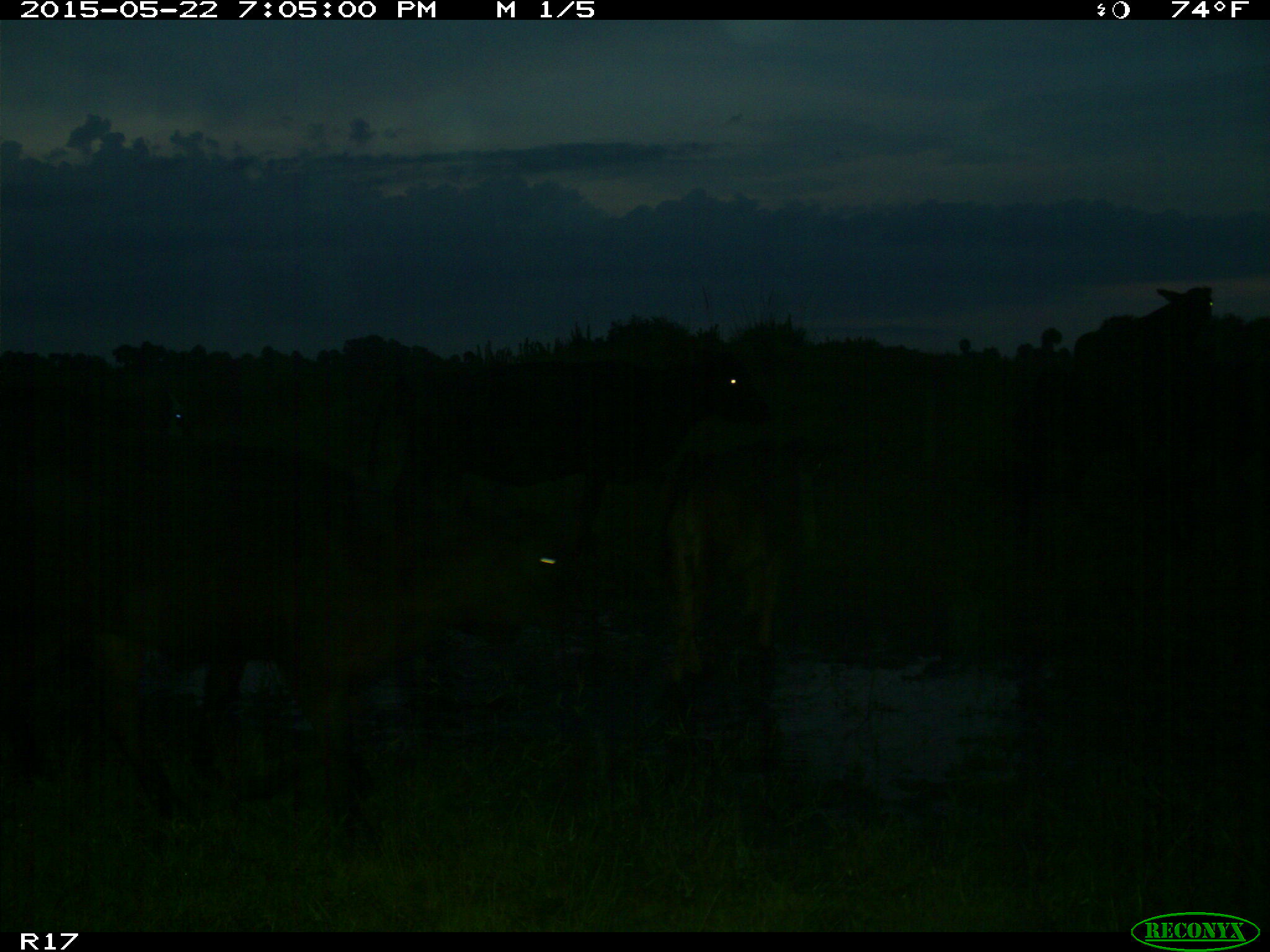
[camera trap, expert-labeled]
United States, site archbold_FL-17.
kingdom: Animalia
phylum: Chordata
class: Mammalia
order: Artiodactyla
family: Bovidae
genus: Bos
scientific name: Bos taurus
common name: domestic cow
Bos taurus (domestic cow).